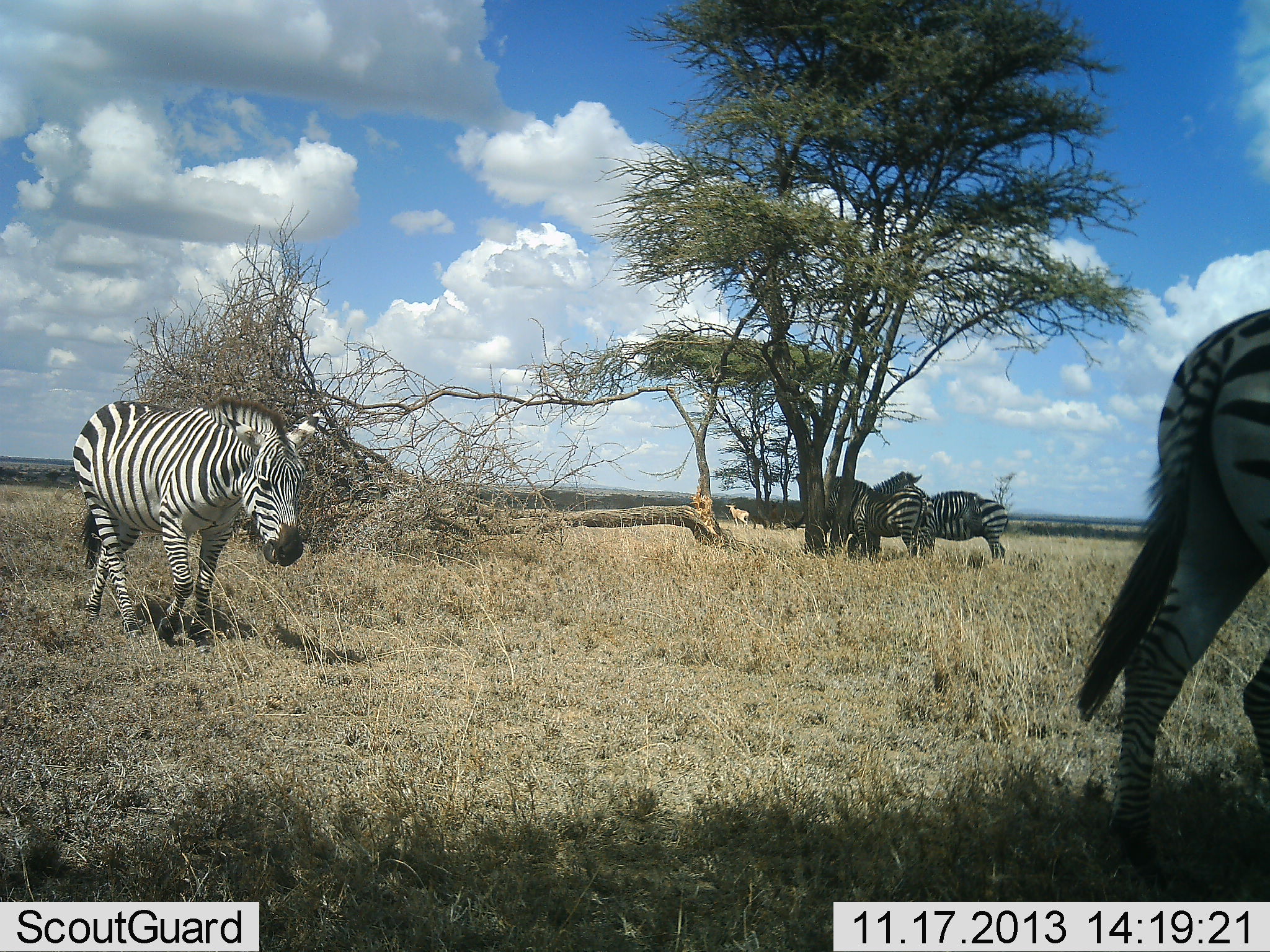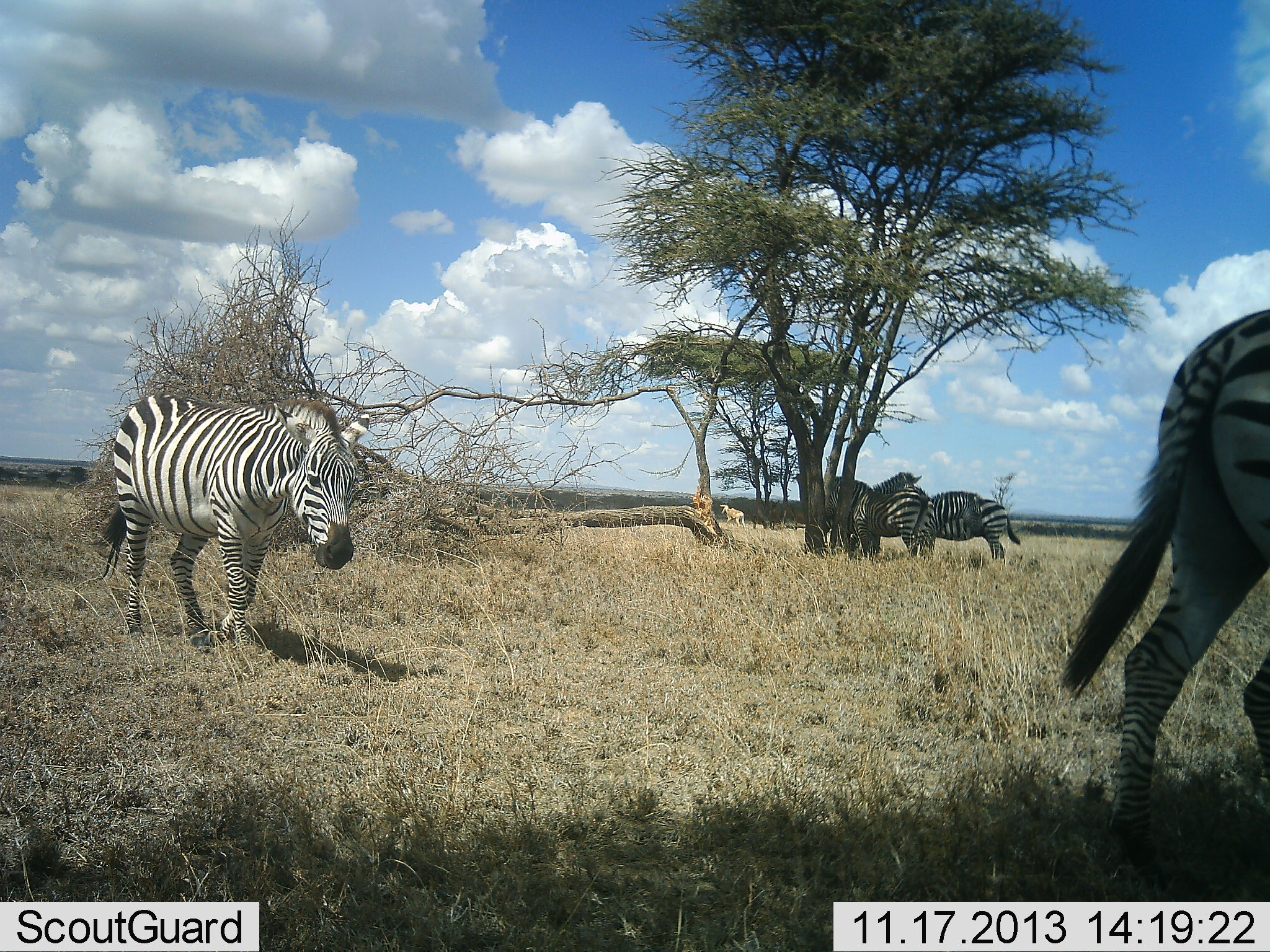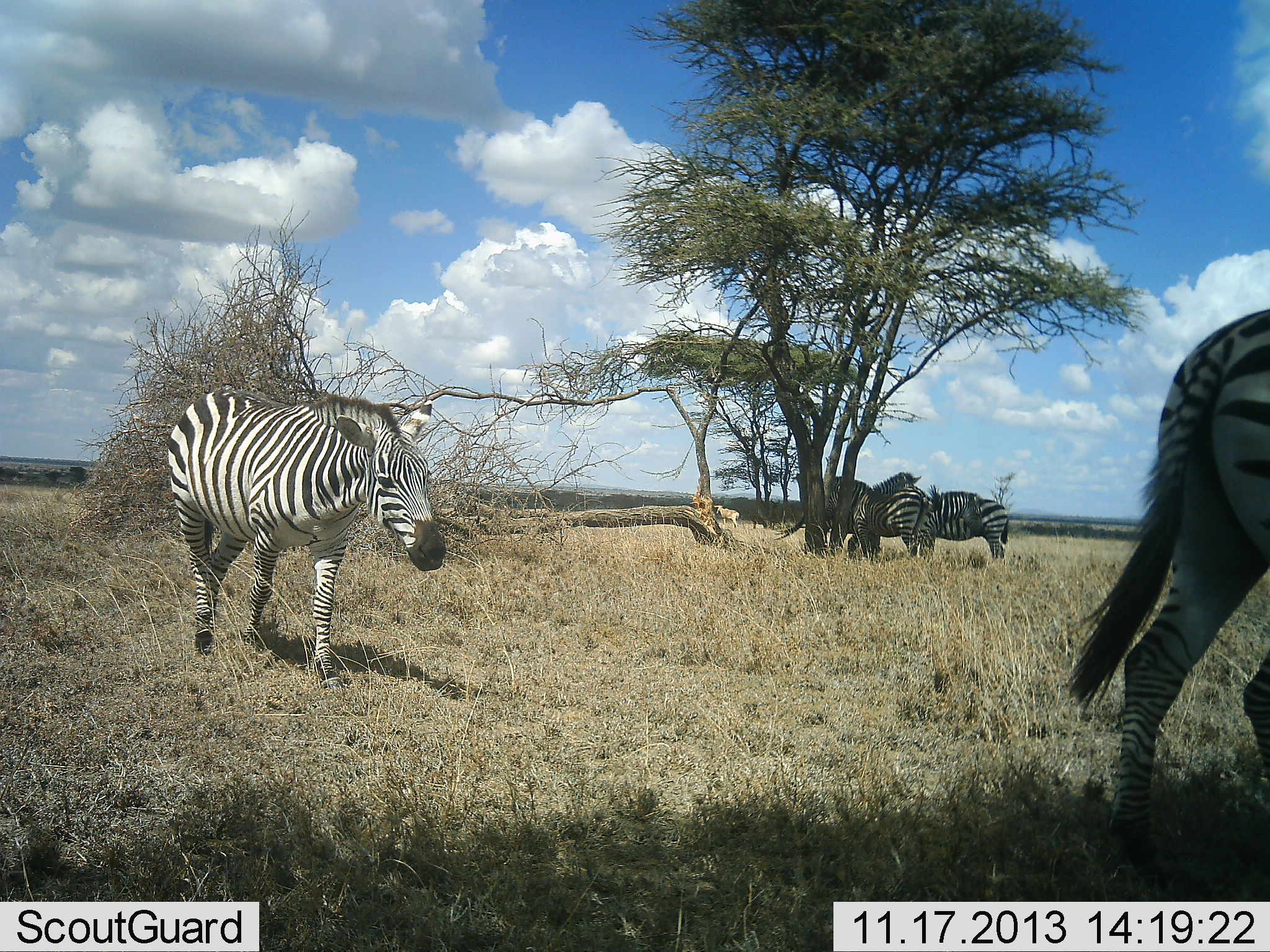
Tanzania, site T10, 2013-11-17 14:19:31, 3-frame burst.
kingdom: Animalia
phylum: Chordata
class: Mammalia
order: Perissodactyla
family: Equidae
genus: Equus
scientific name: Equus quagga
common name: plains zebra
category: zebra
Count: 5.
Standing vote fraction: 72%.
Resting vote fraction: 17%.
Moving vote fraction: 83%.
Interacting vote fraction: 0%.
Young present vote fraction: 0%.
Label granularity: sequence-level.